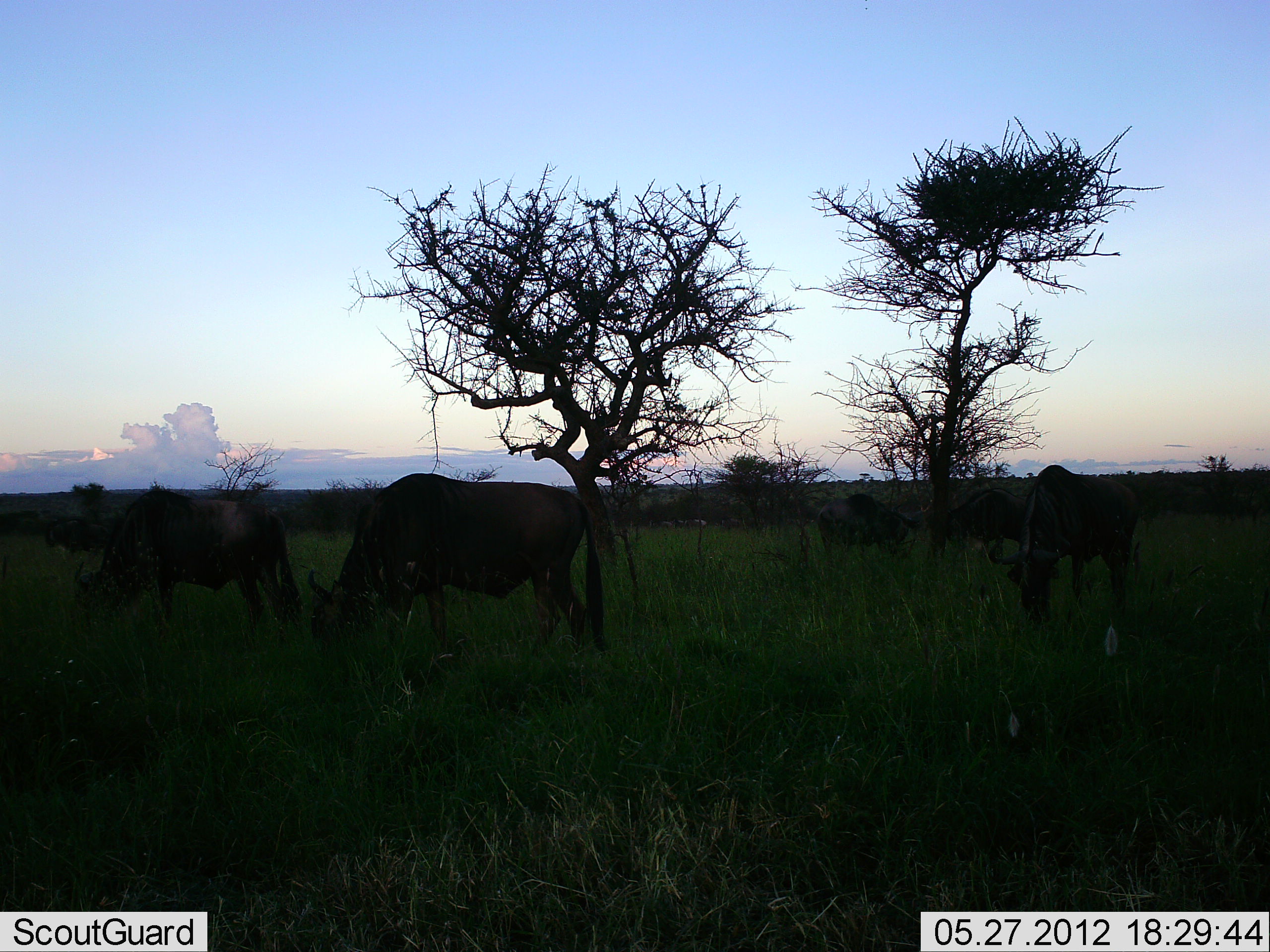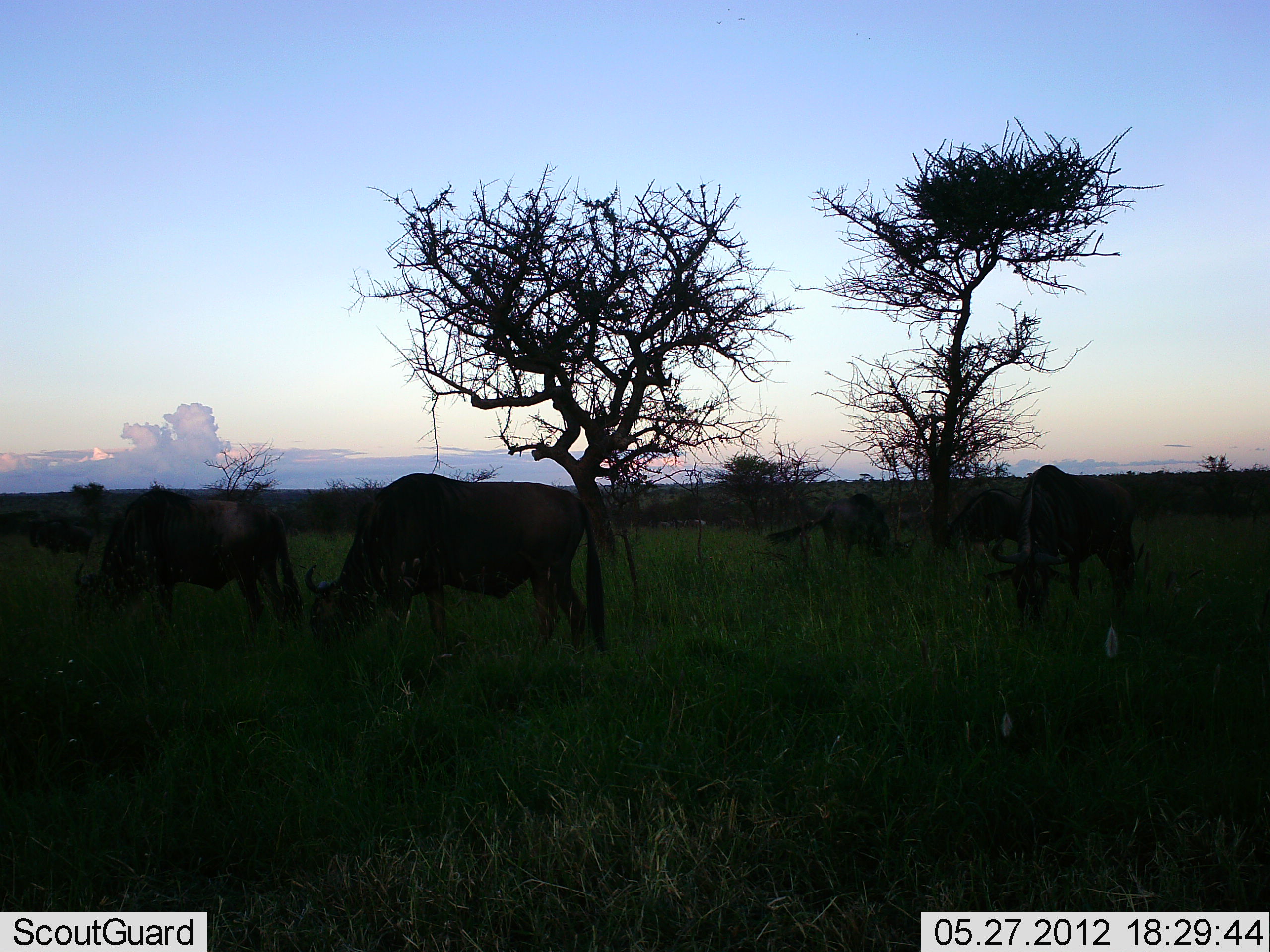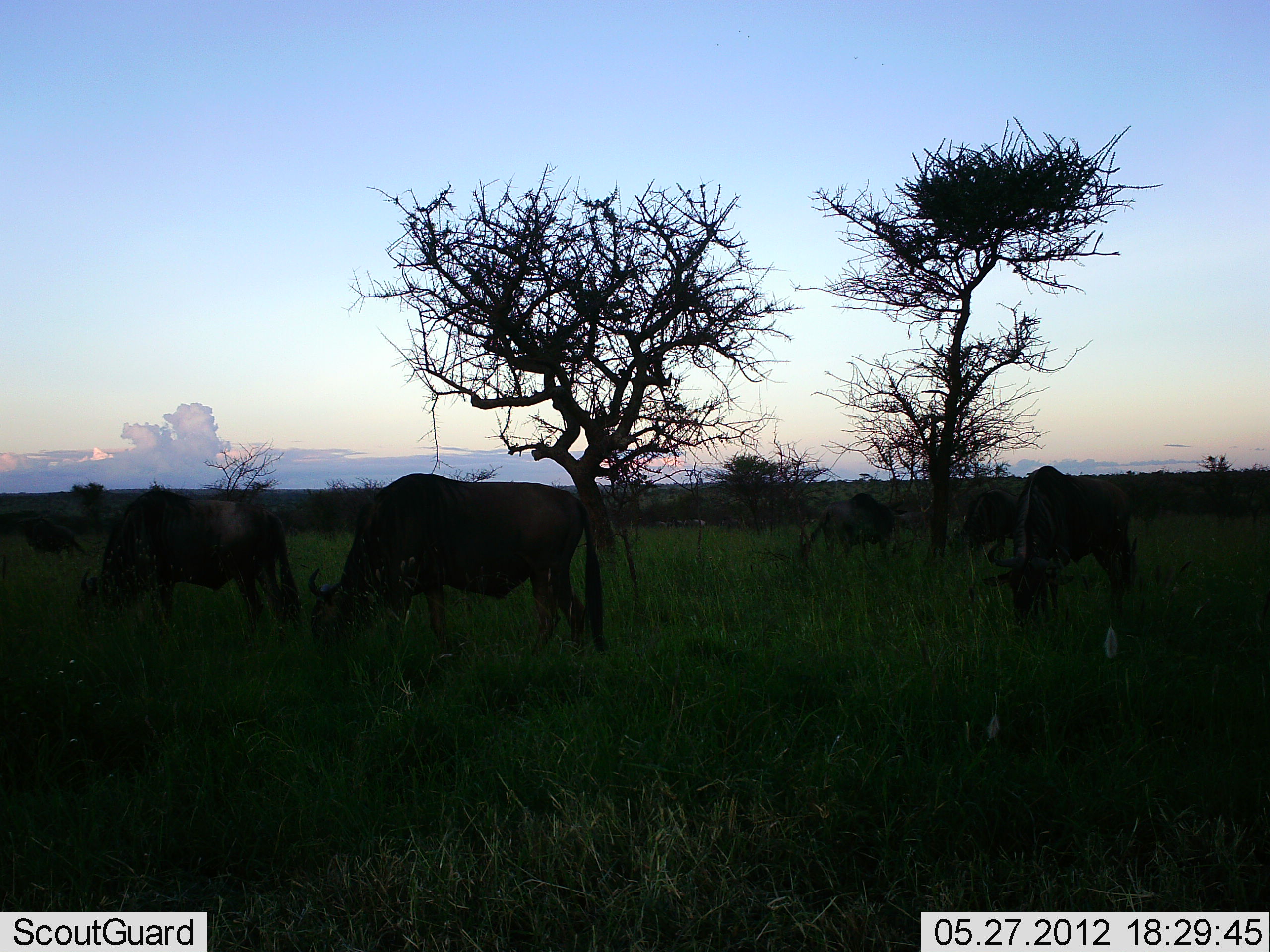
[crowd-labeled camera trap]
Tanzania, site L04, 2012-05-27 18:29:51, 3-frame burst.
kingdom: Animalia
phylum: Chordata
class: Mammalia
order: Artiodactyla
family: Bovidae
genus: Connochaetes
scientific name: Connochaetes taurinus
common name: blue wildebeest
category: wildebeest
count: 6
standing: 30%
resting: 10%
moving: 0%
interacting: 0%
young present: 0%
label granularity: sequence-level